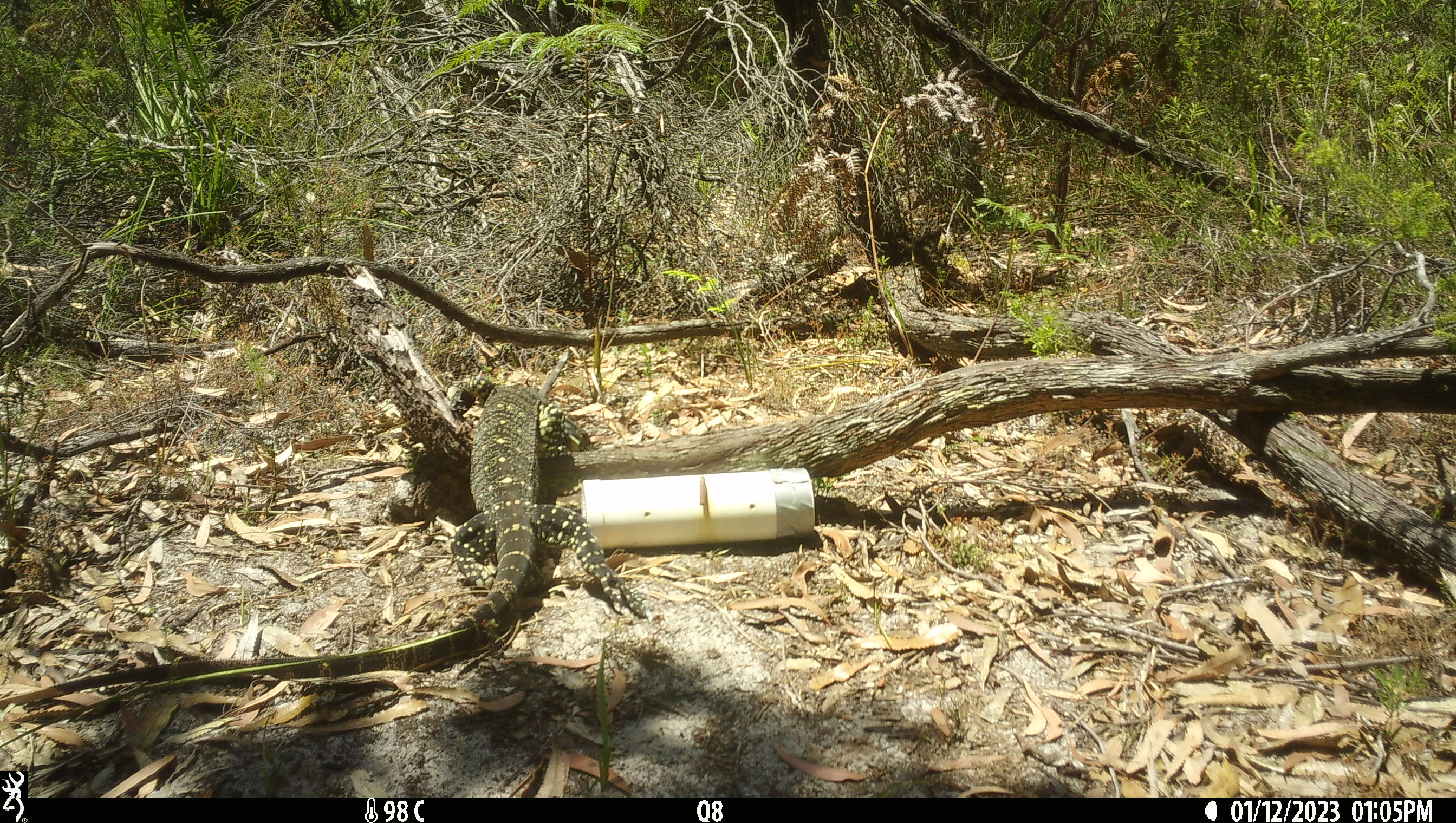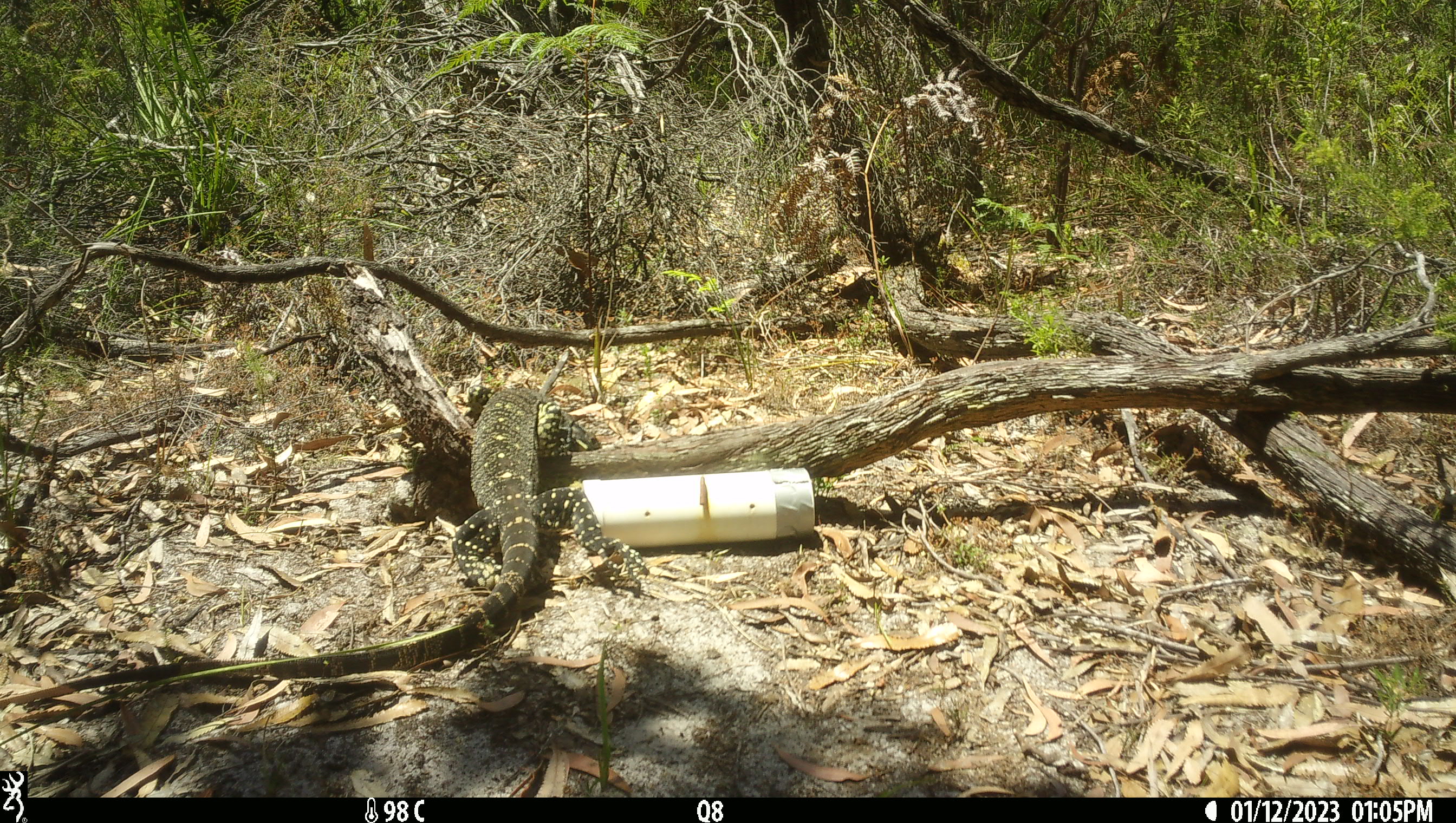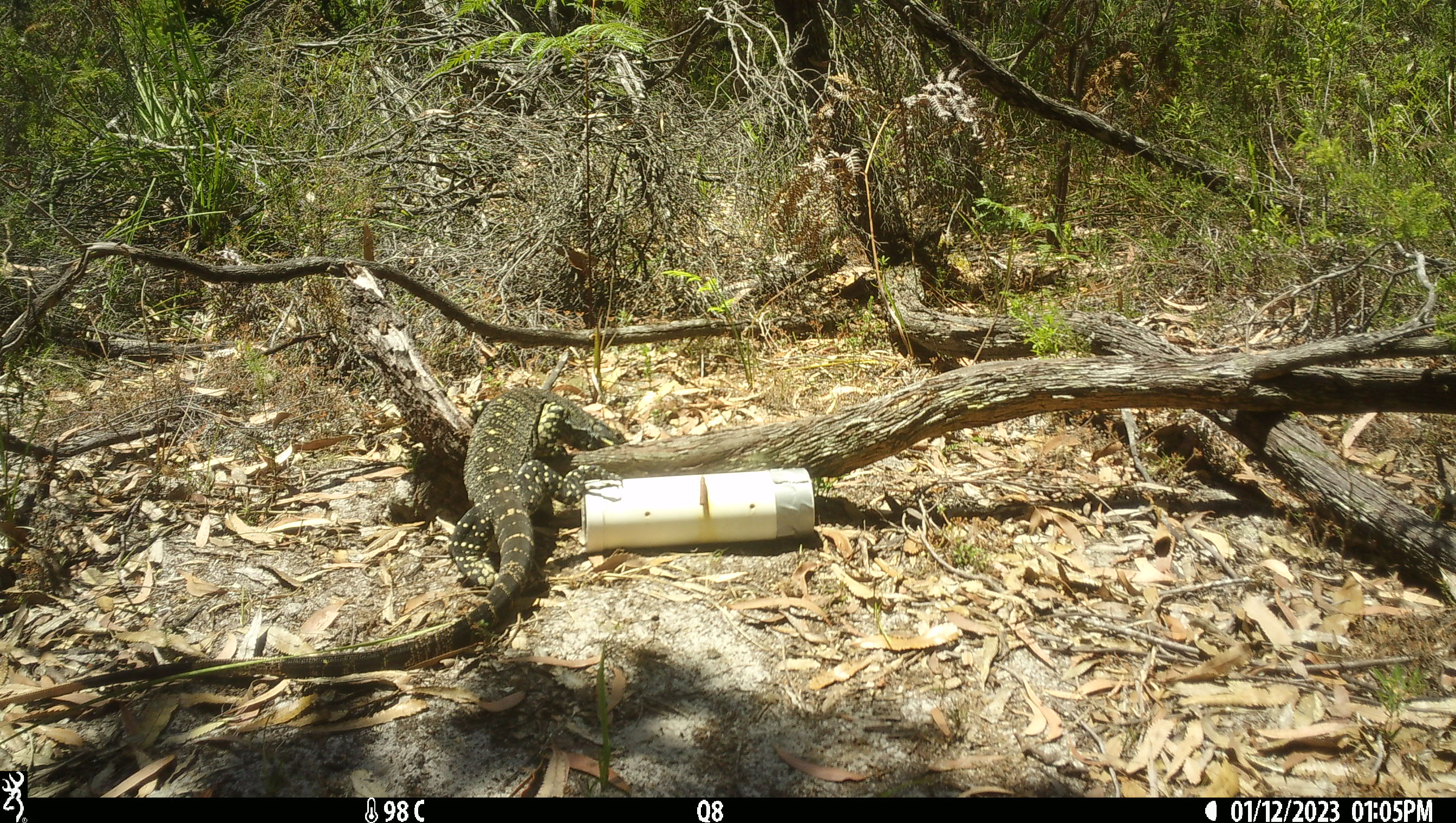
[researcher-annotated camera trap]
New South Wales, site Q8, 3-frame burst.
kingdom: Animalia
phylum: Chordata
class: Reptilia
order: Squamata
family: Varanidae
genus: Varanus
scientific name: Varanus varius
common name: lace monitor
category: goanna